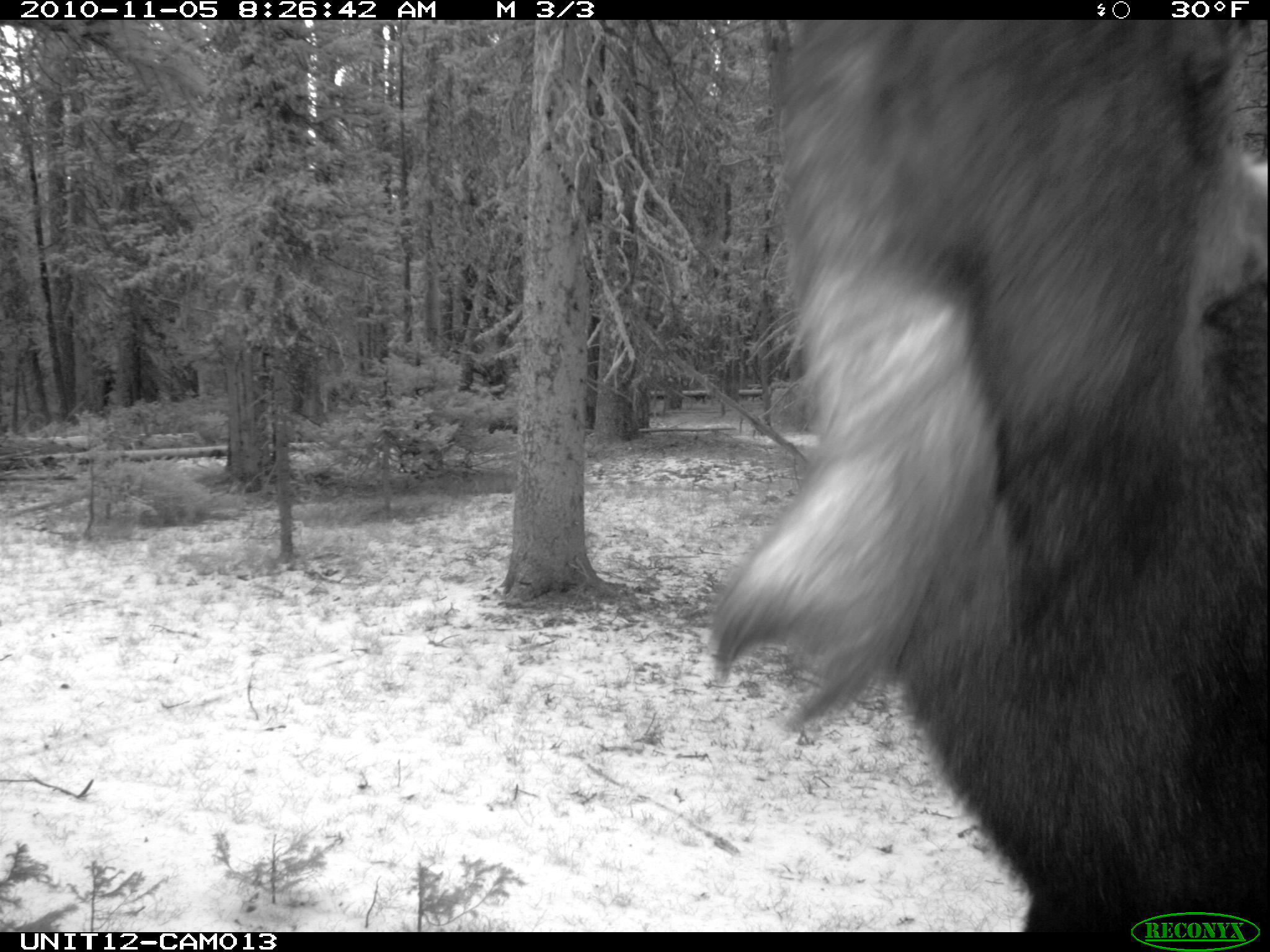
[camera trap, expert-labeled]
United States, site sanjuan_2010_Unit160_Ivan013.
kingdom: Animalia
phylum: Chordata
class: Mammalia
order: Artiodactyla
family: Cervidae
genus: Alces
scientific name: Alces alces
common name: moose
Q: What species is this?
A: Alces alces (moose).